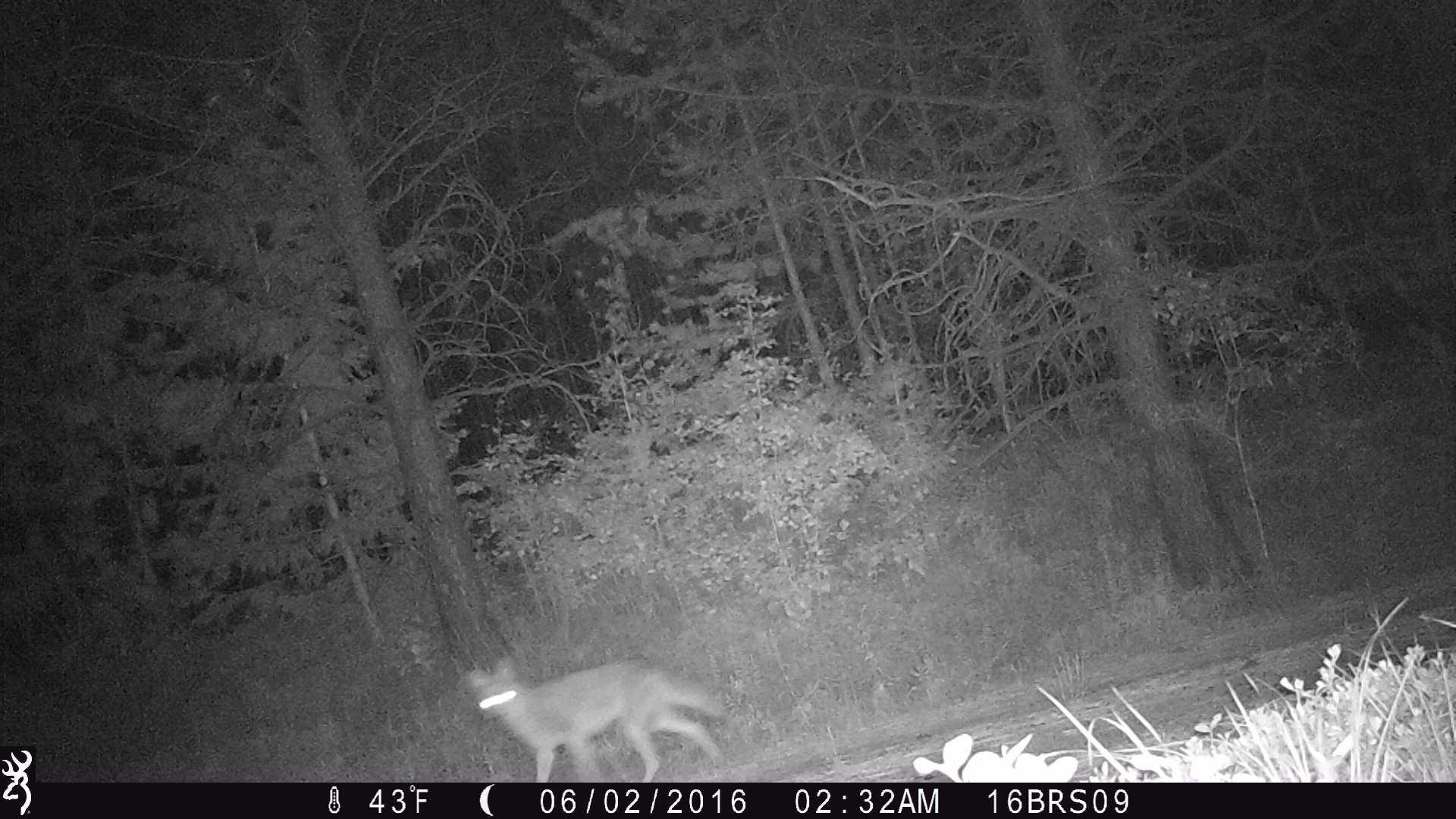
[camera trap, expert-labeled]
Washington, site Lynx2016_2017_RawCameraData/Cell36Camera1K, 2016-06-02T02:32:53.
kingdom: Animalia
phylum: Chordata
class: Mammalia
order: Carnivora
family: Canidae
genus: Canis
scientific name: Canis latrans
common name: coyote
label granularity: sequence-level